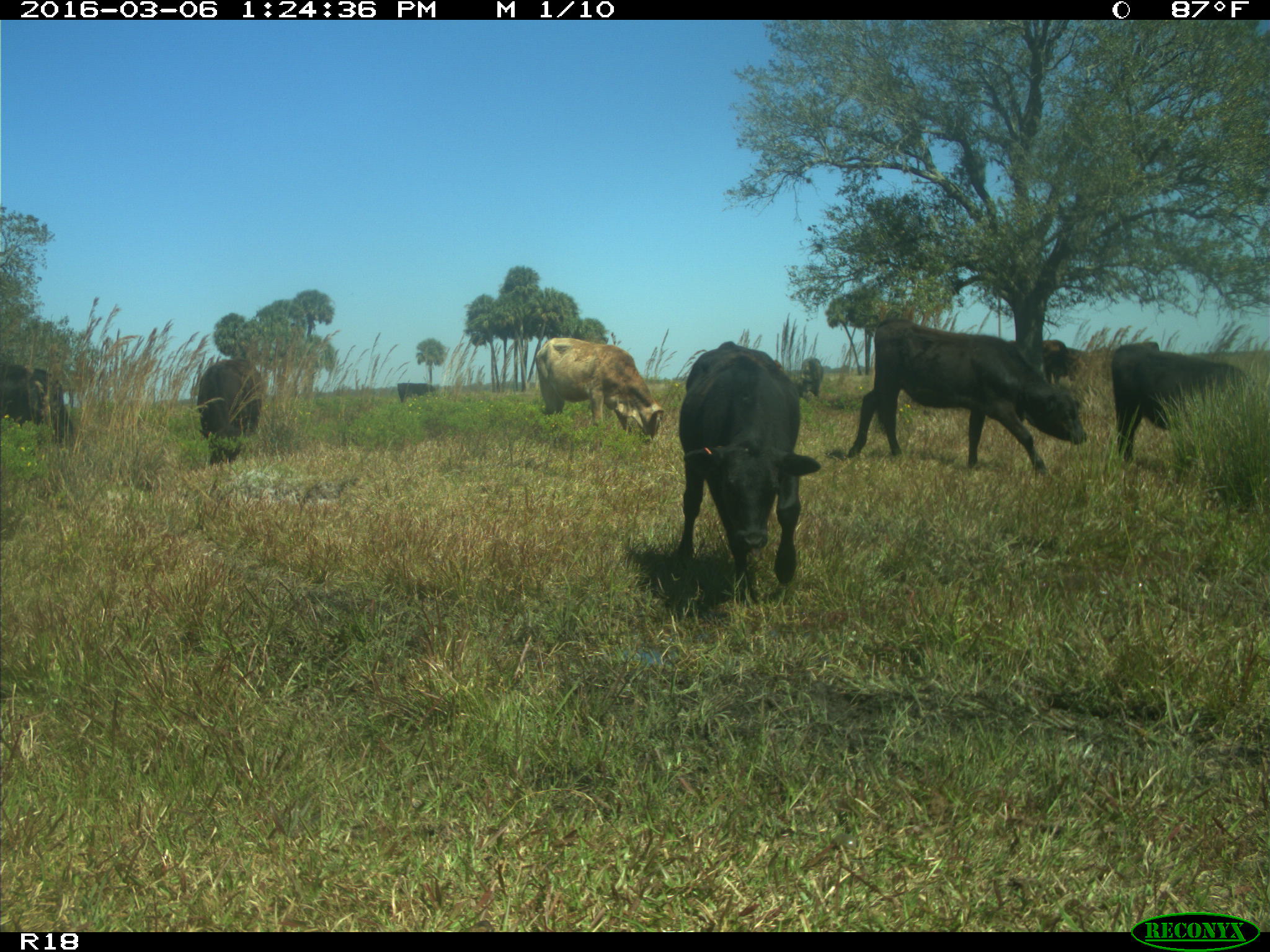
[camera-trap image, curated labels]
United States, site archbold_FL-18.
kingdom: Animalia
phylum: Chordata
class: Mammalia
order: Artiodactyla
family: Bovidae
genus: Bos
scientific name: Bos taurus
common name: domestic cow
Bos taurus (domestic cow).